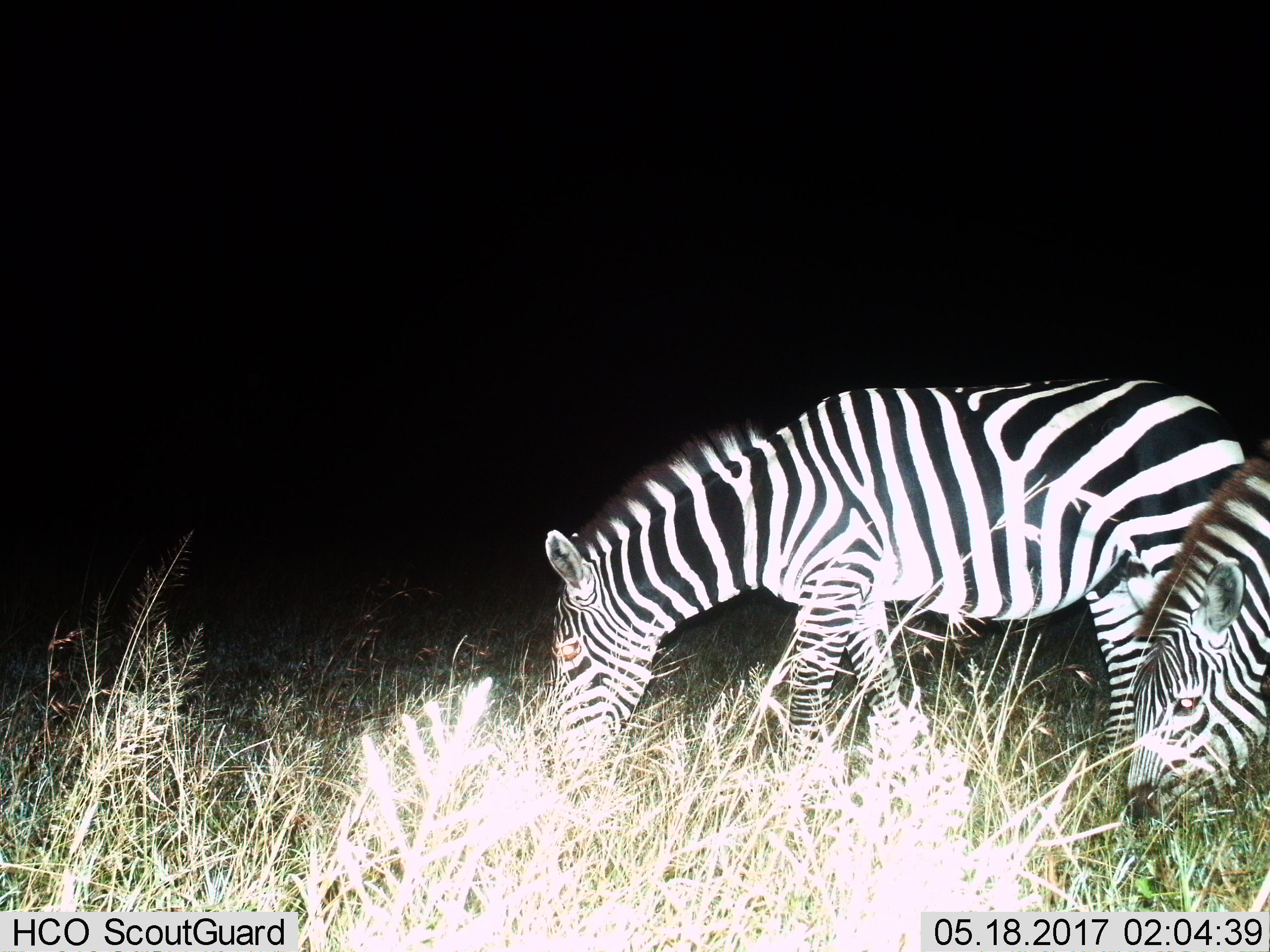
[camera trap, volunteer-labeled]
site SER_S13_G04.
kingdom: Animalia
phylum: Chordata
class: Mammalia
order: Perissodactyla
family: Equidae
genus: Equus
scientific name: Equus quagga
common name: plains zebra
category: zebraplains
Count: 2.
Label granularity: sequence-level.